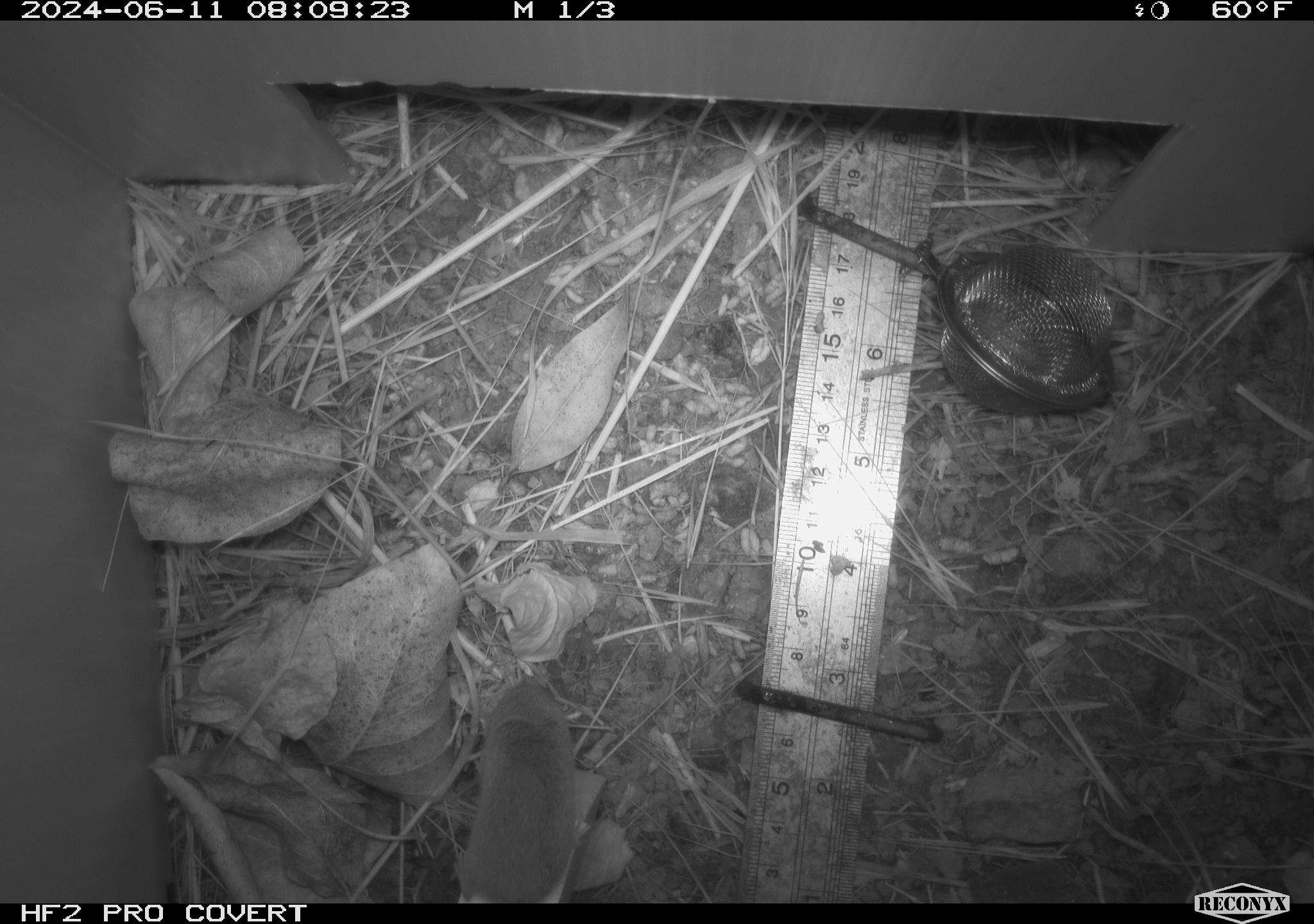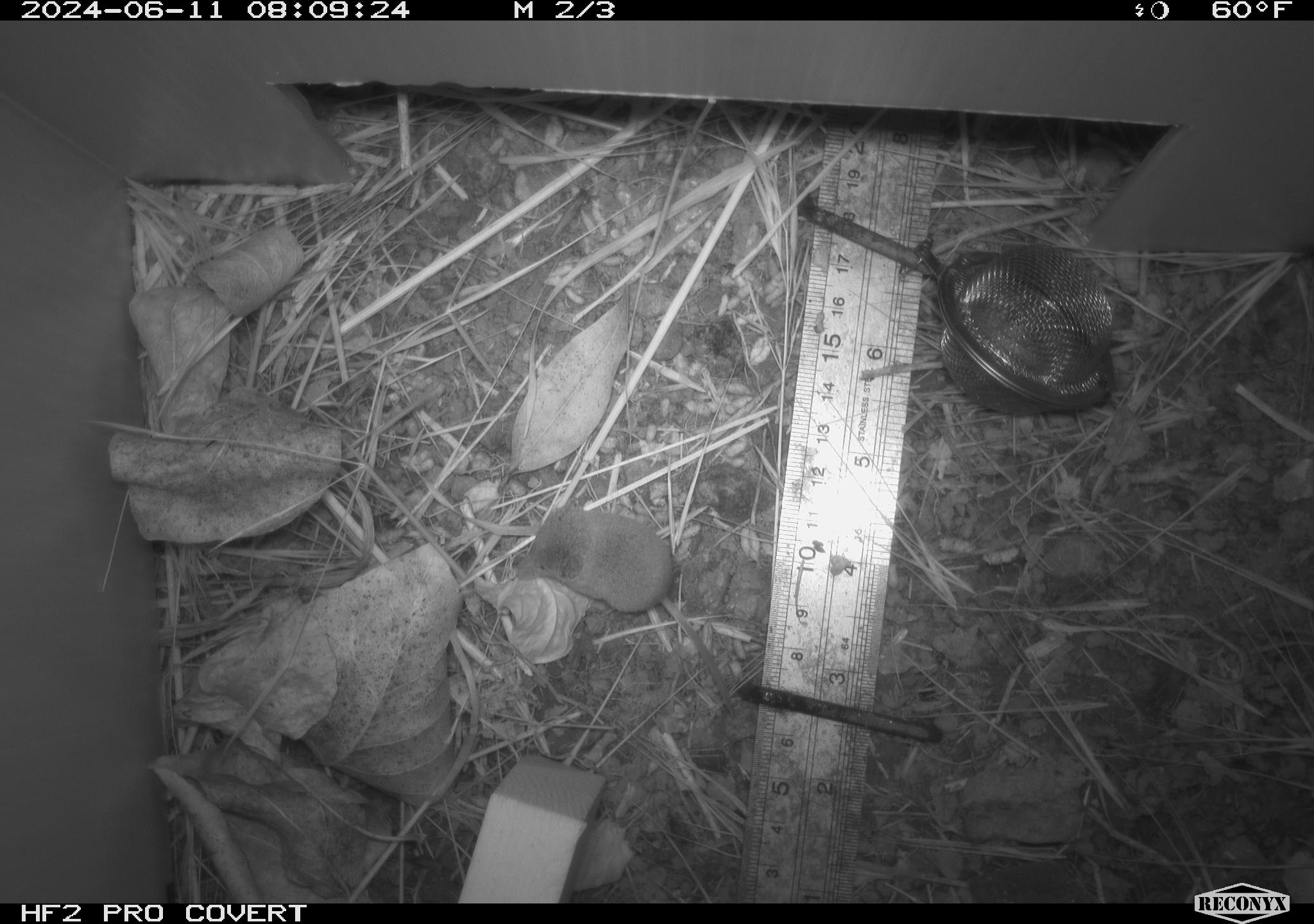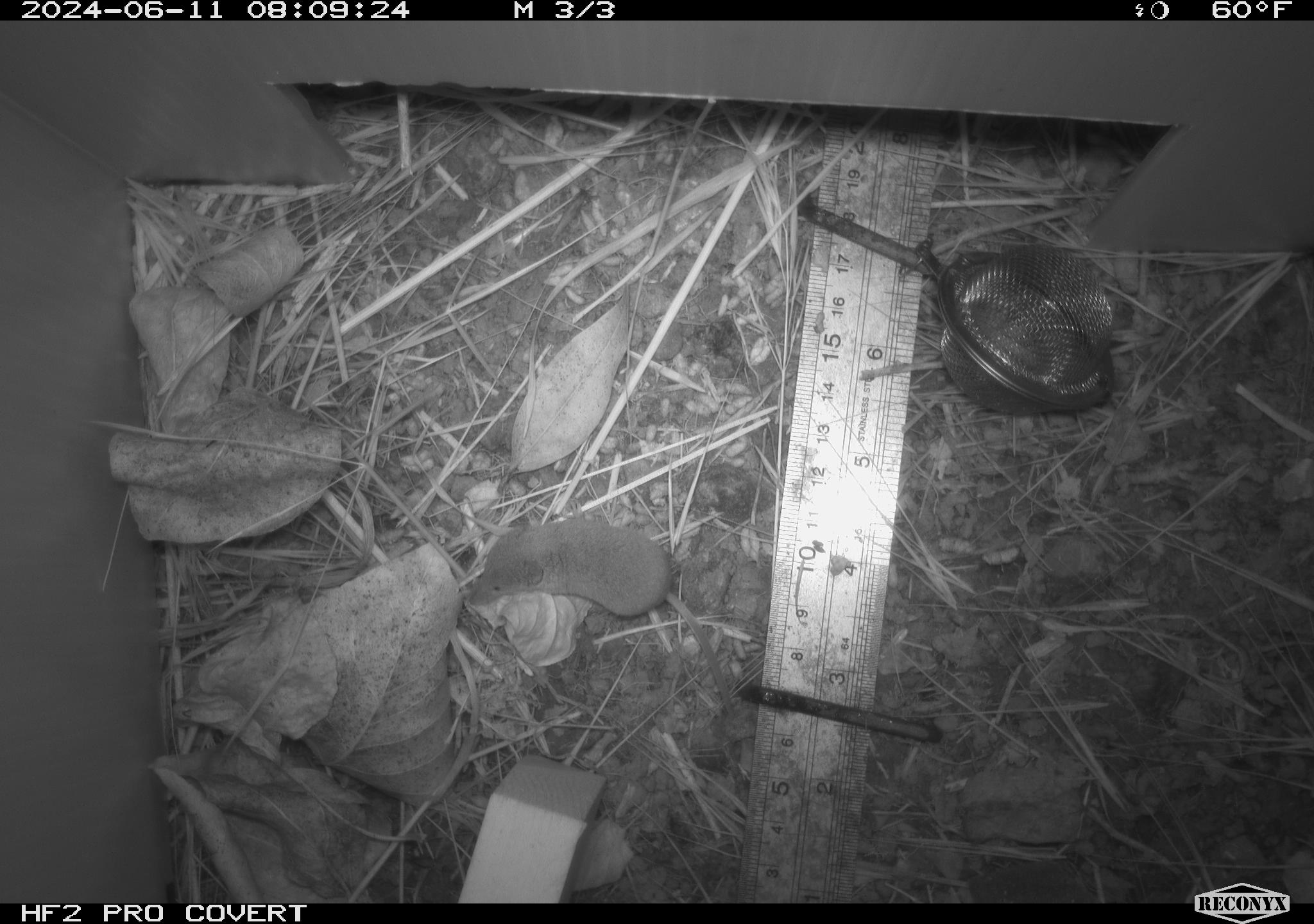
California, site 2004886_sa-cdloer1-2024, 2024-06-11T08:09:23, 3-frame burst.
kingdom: Animalia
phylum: Chordata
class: Mammalia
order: Eulipotyphla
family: Soricidae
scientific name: Soricidae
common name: shrews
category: soricidae family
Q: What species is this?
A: Soricidae family (shrews) (Soricidae).